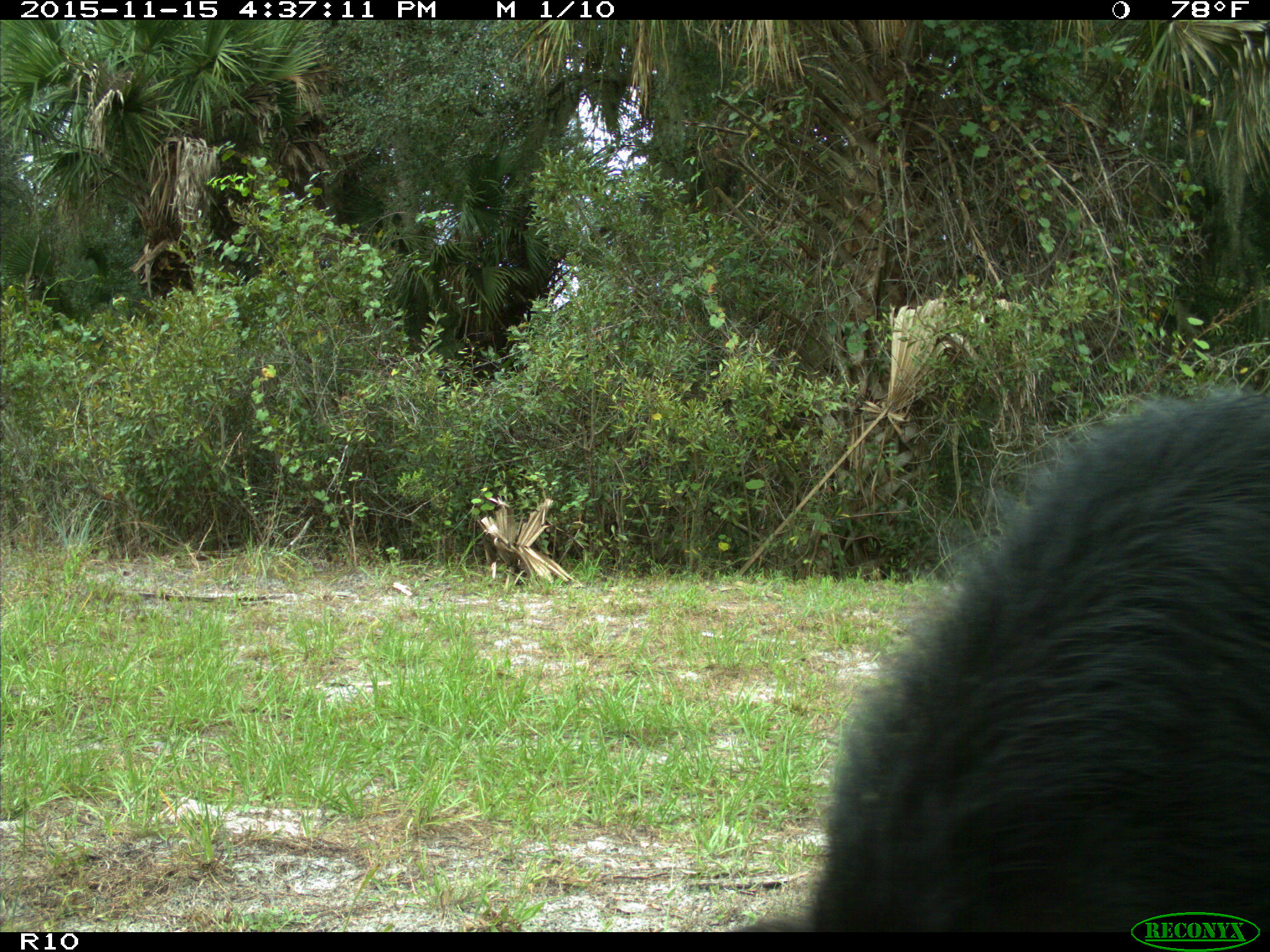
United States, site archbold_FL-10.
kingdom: Animalia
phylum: Chordata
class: Mammalia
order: Artiodactyla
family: Suidae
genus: Sus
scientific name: Sus scrofa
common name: wild boar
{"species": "Sus scrofa (wild boar)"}